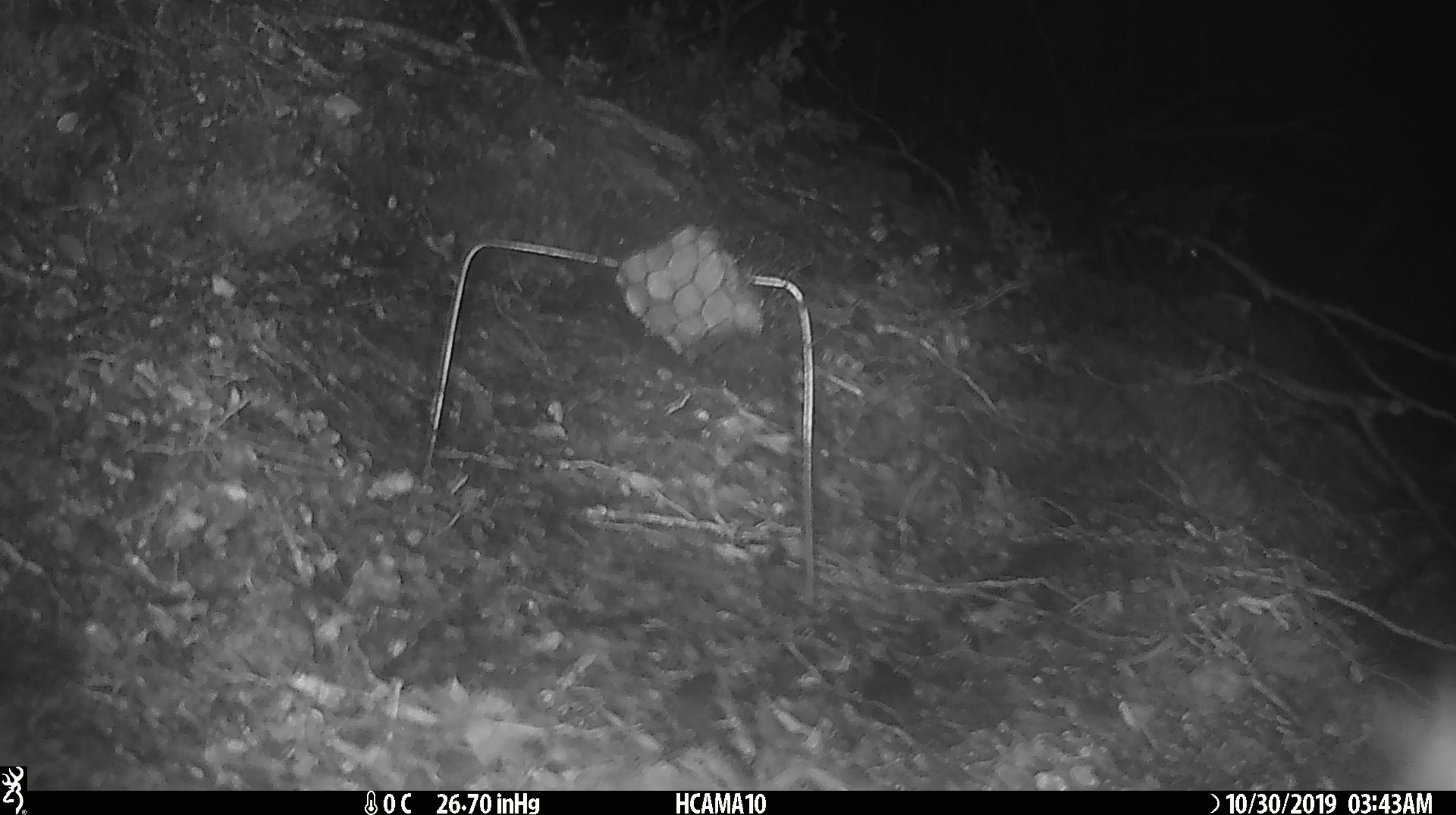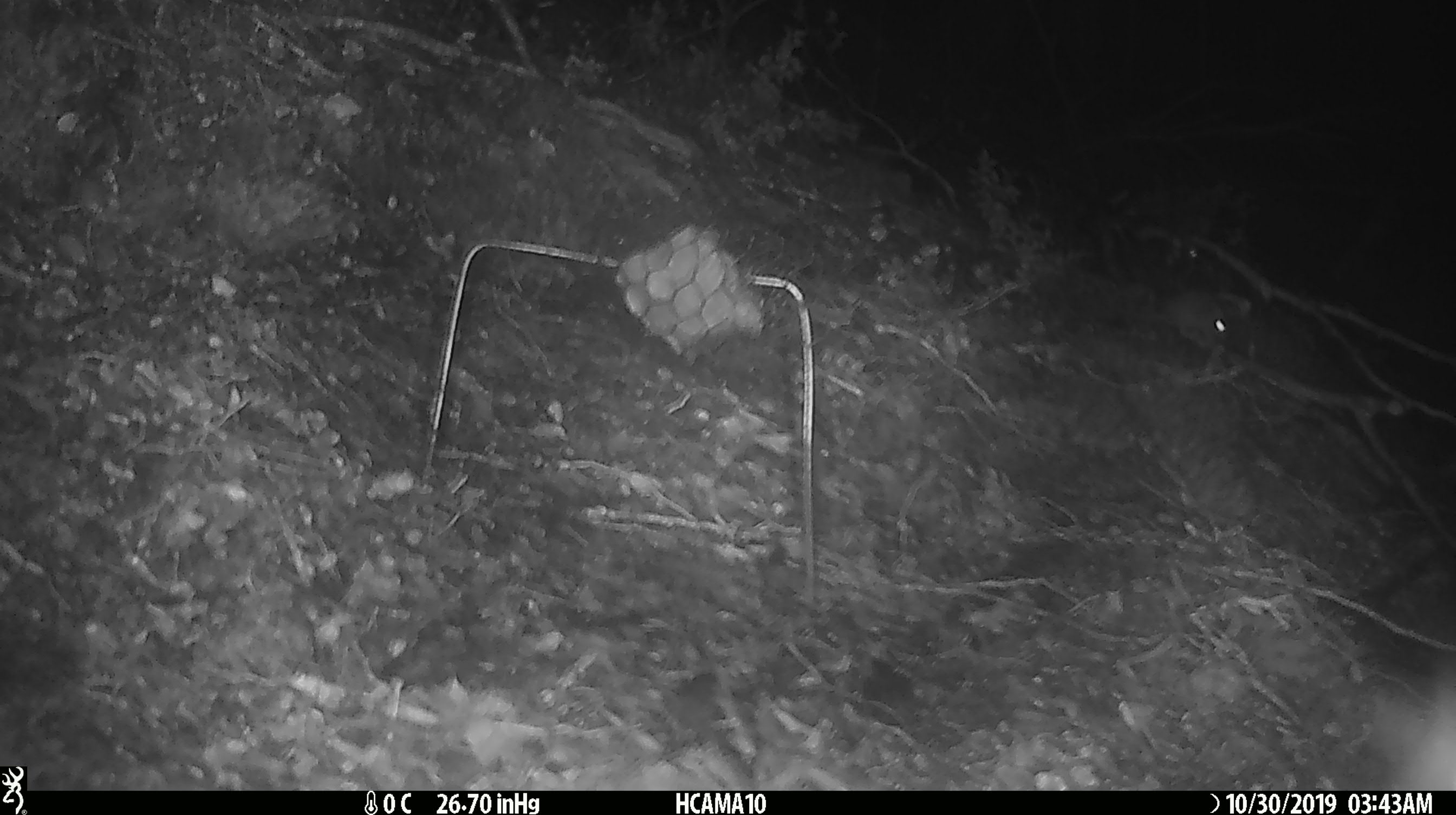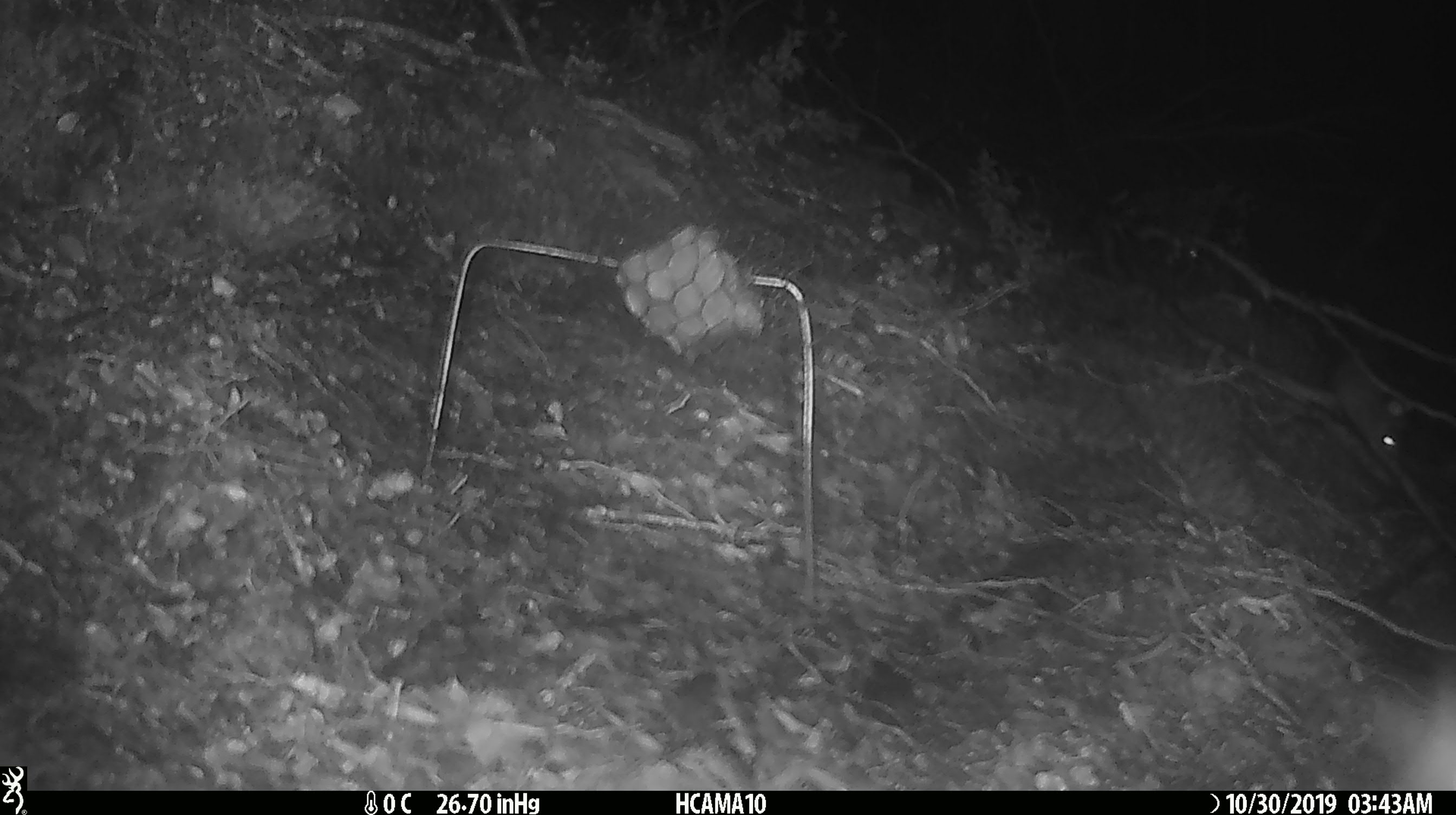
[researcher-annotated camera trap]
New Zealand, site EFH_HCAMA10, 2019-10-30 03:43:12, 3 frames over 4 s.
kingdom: Animalia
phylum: Chordata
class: Mammalia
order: Rodentia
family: Muridae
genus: Mus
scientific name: Mus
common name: mouse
Mouse (Mus).